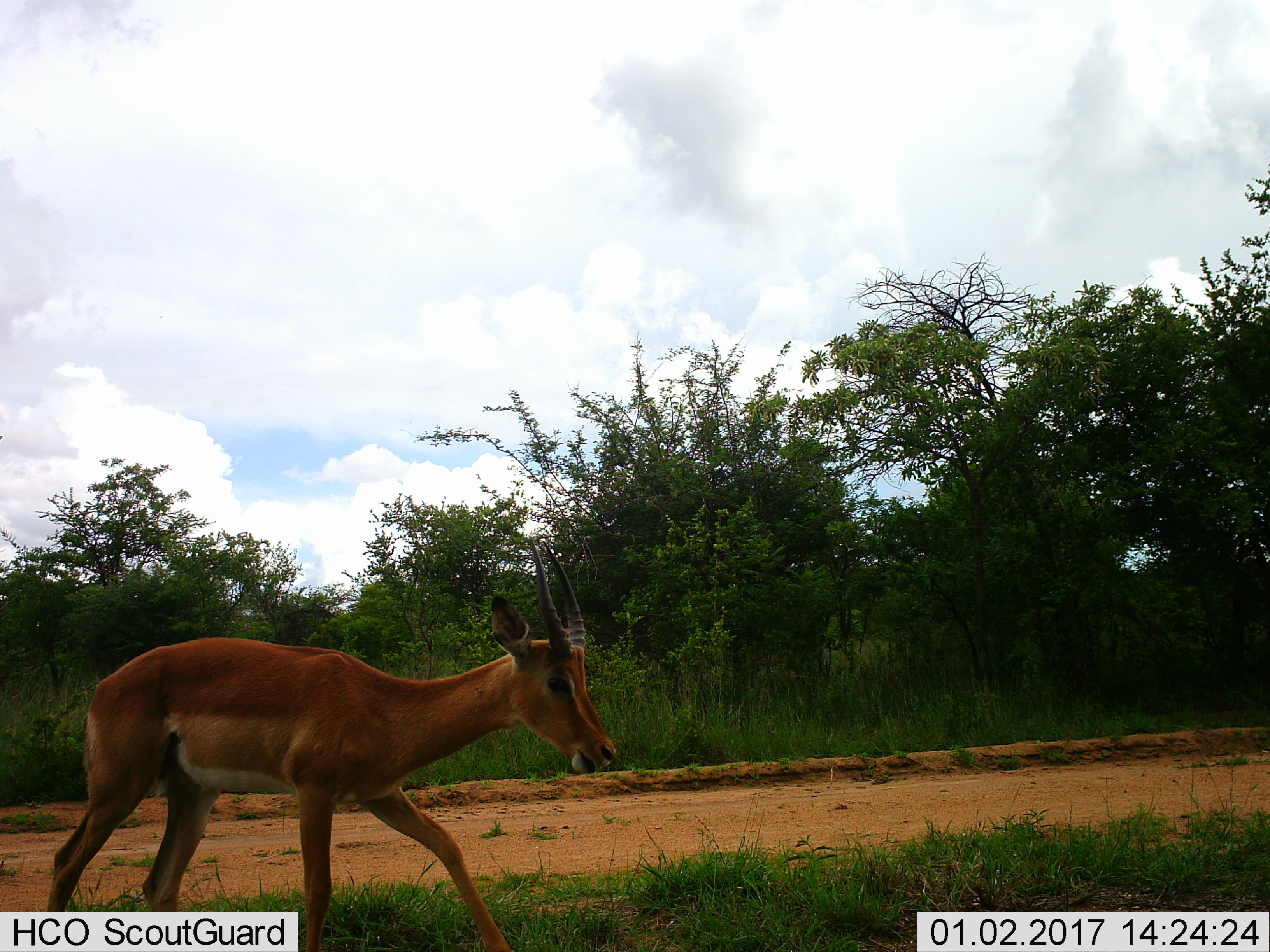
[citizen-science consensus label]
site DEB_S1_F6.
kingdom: Animalia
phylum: Chordata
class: Mammalia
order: Artiodactyla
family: Bovidae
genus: Aepyceros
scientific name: Aepyceros melampus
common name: impala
Impala (Aepyceros melampus), count 1. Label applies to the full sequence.